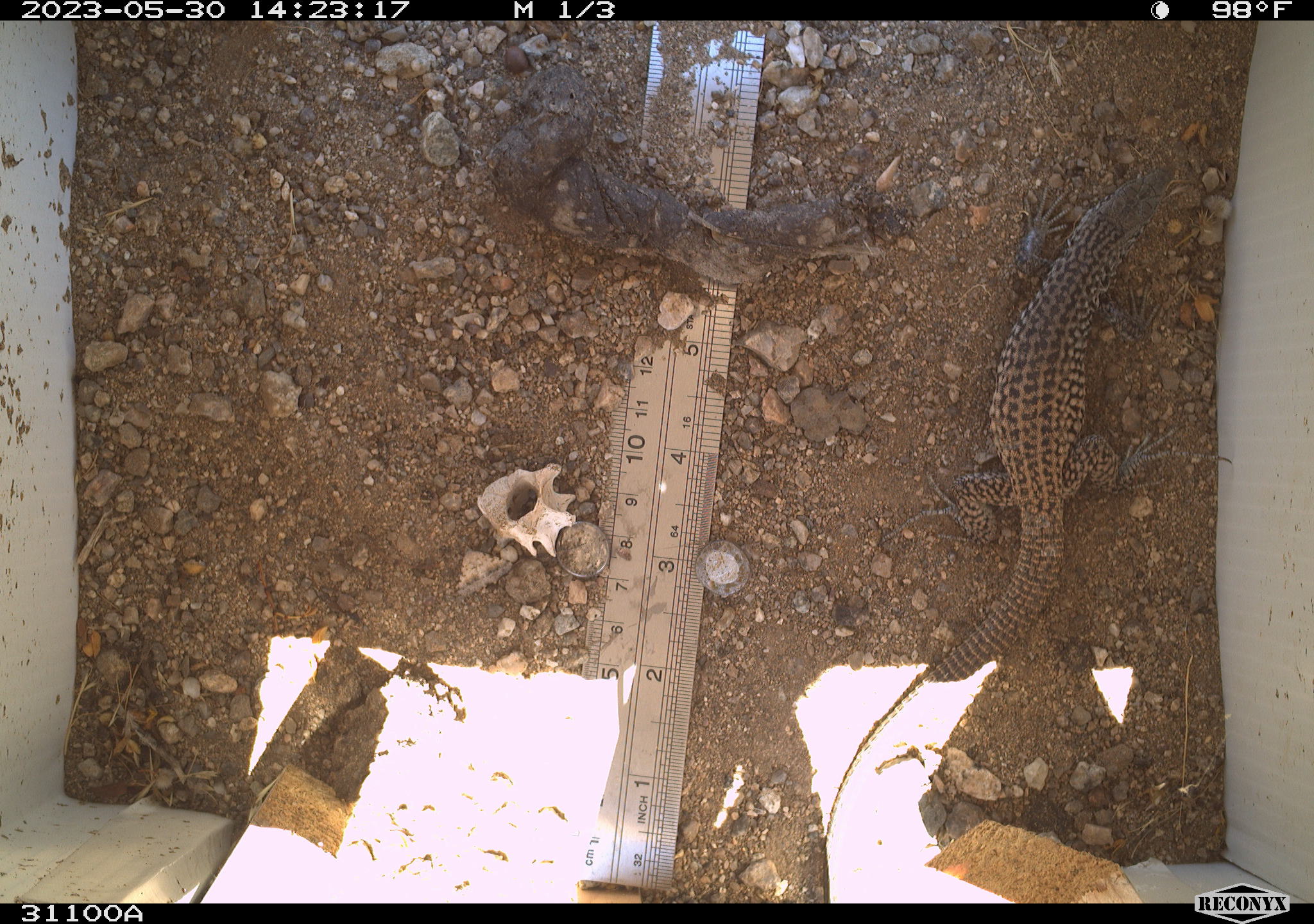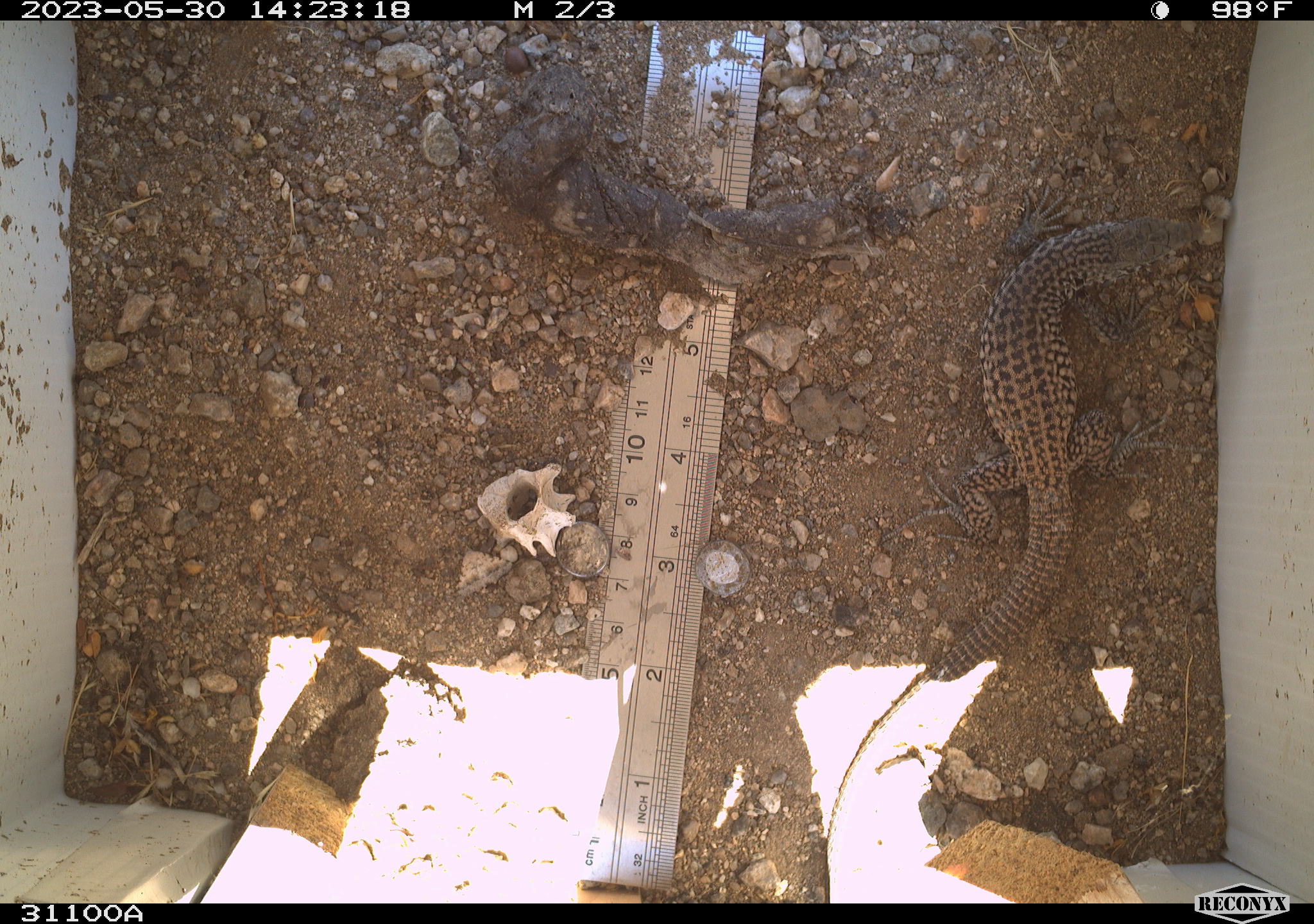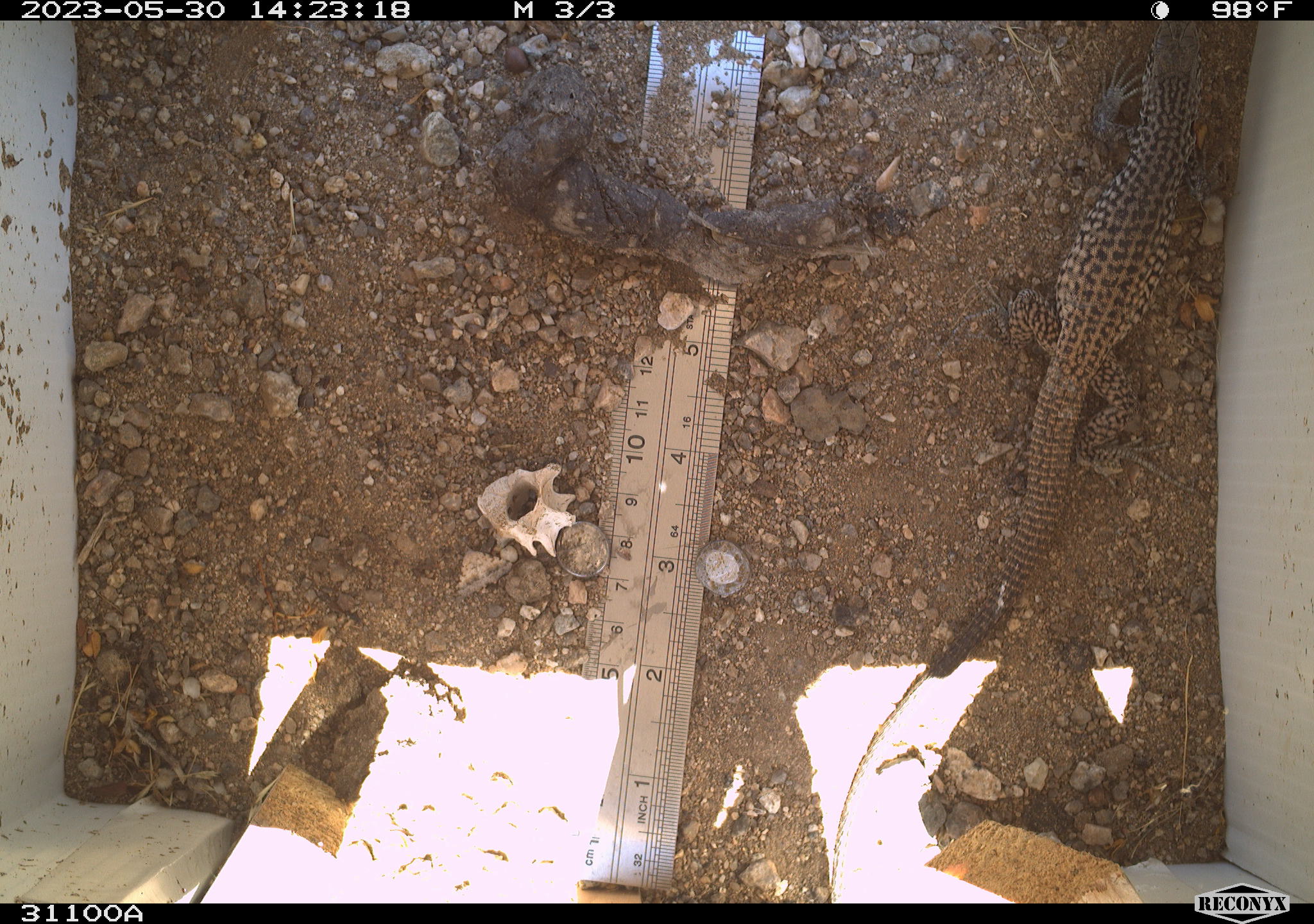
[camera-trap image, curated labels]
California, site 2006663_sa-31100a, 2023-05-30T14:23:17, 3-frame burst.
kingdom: Animalia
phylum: Chordata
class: Reptilia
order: Squamata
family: Teiidae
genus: Aspidoscelis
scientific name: Aspidoscelis tigris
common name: western whiptail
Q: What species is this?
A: Western whiptail (Aspidoscelis tigris).